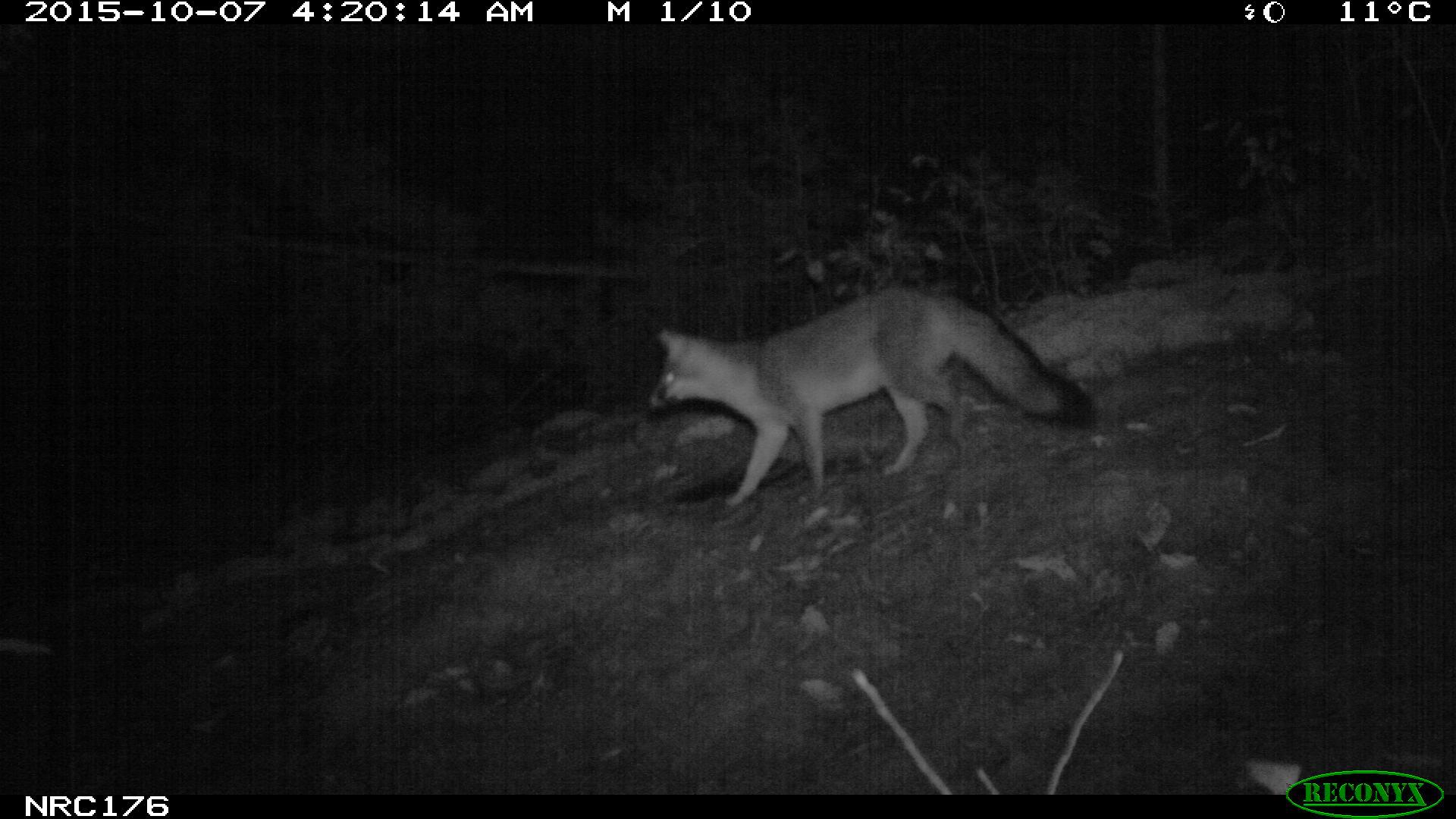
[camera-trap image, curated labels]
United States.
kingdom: Animalia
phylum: Chordata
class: Mammalia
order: Carnivora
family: Canidae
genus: Urocyon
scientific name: Urocyon cinereoargenteus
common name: gray fox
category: Grey Fox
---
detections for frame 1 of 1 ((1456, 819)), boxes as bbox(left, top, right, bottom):
Grey Fox: bbox(645, 274, 1103, 516)